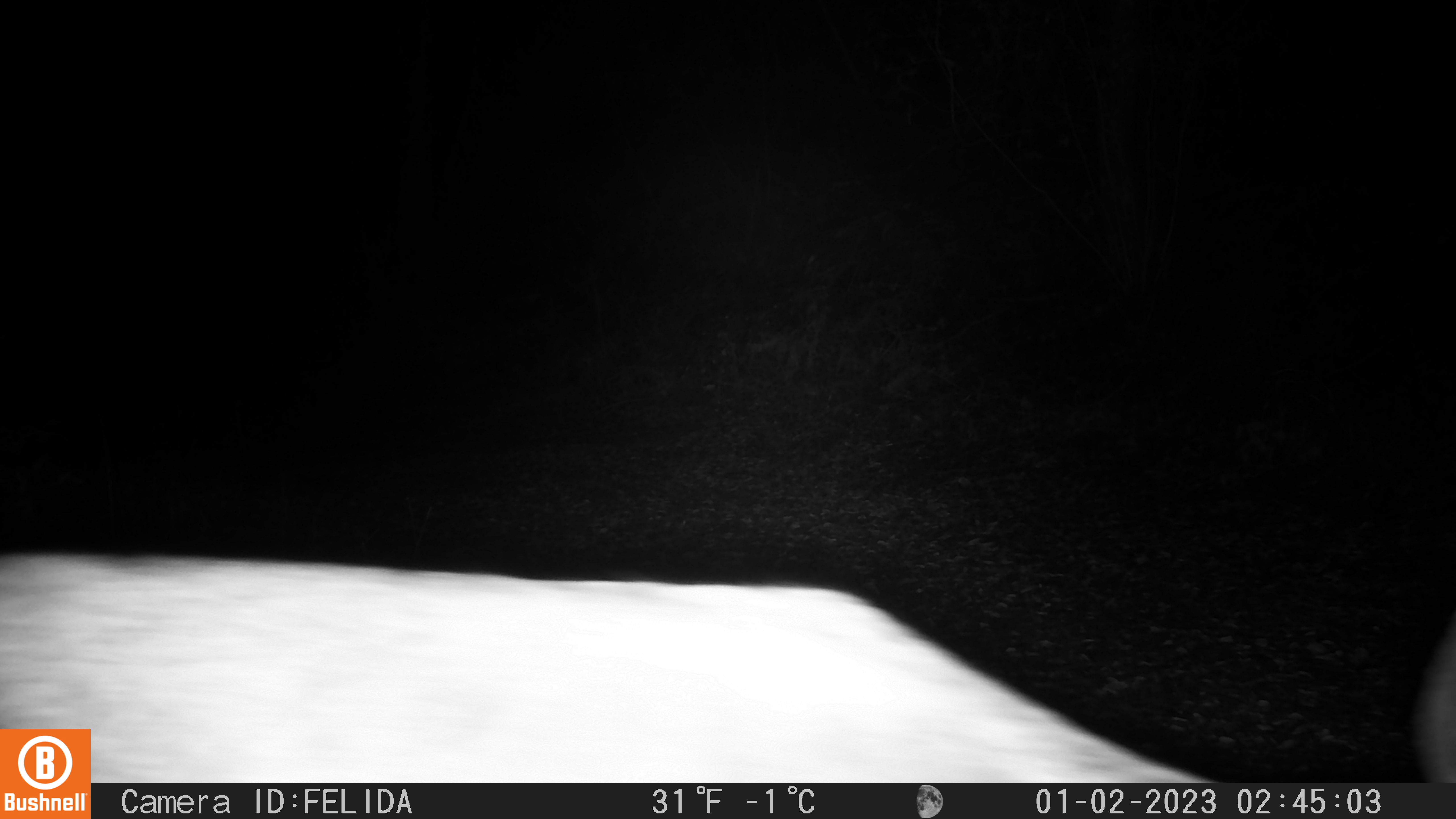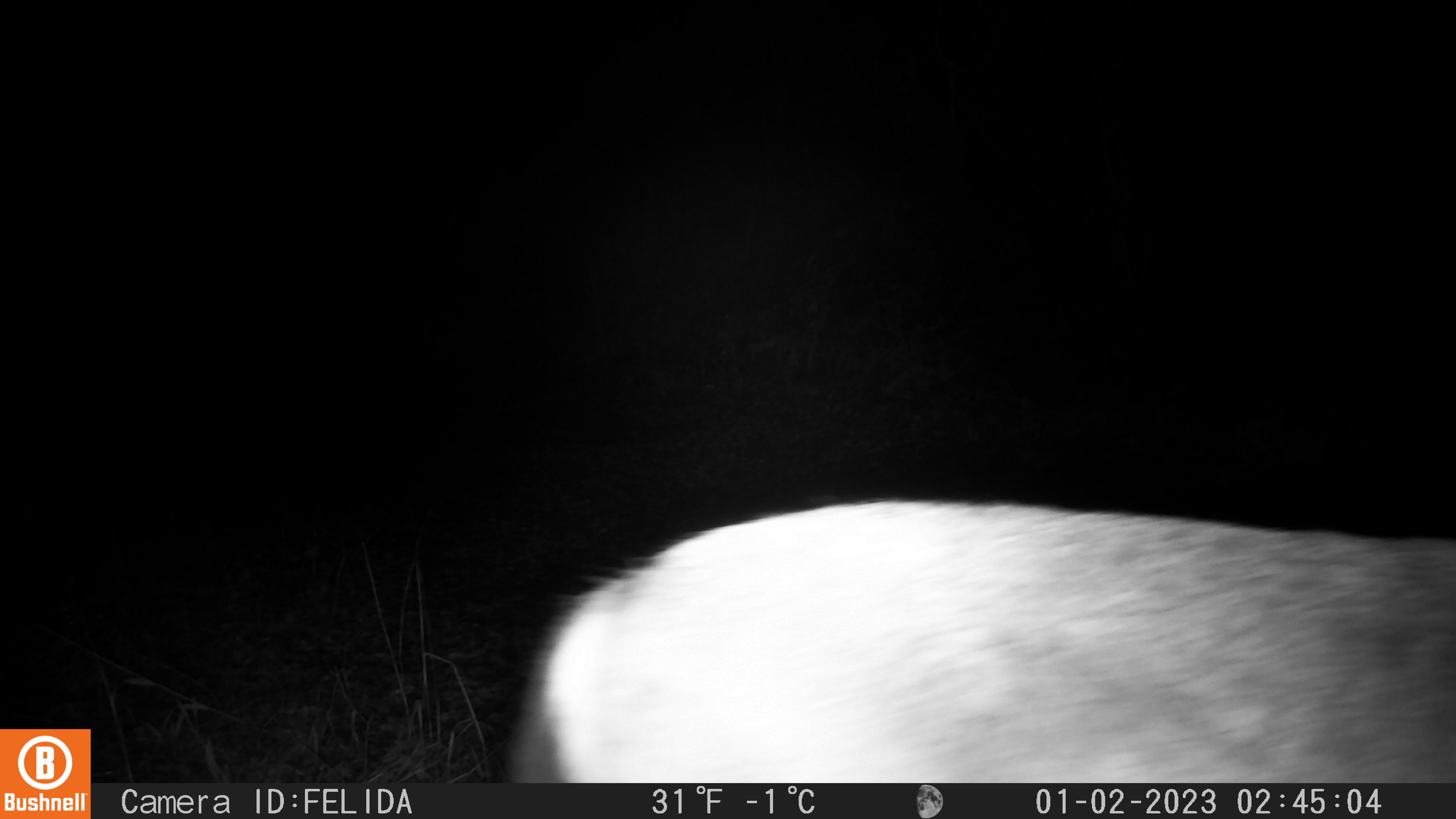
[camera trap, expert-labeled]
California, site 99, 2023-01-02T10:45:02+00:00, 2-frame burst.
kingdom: Animalia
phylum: Chordata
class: Mammalia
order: Artiodactyla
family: Cervidae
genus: Odocoileus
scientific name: Odocoileus hemionus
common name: mule deer